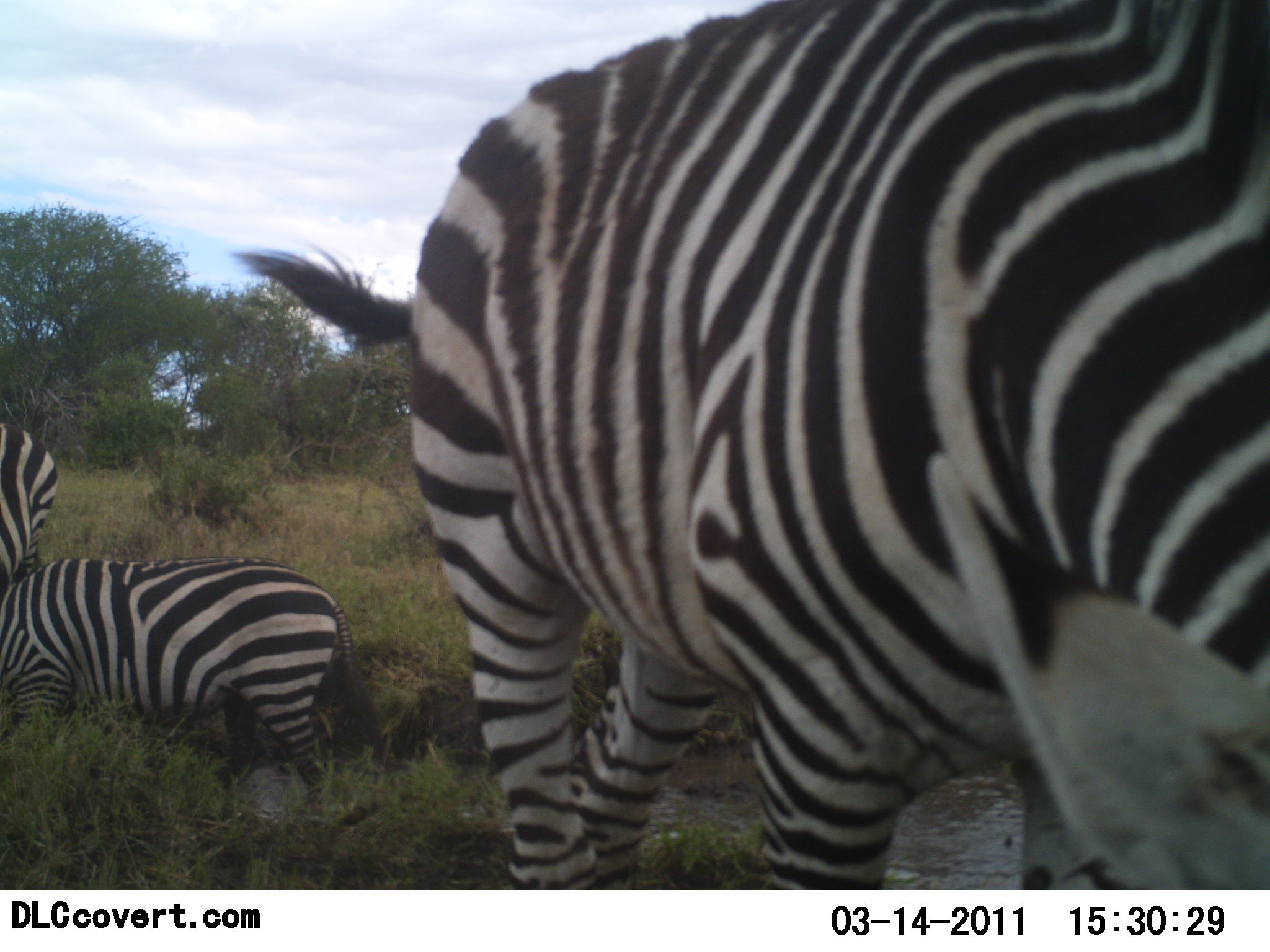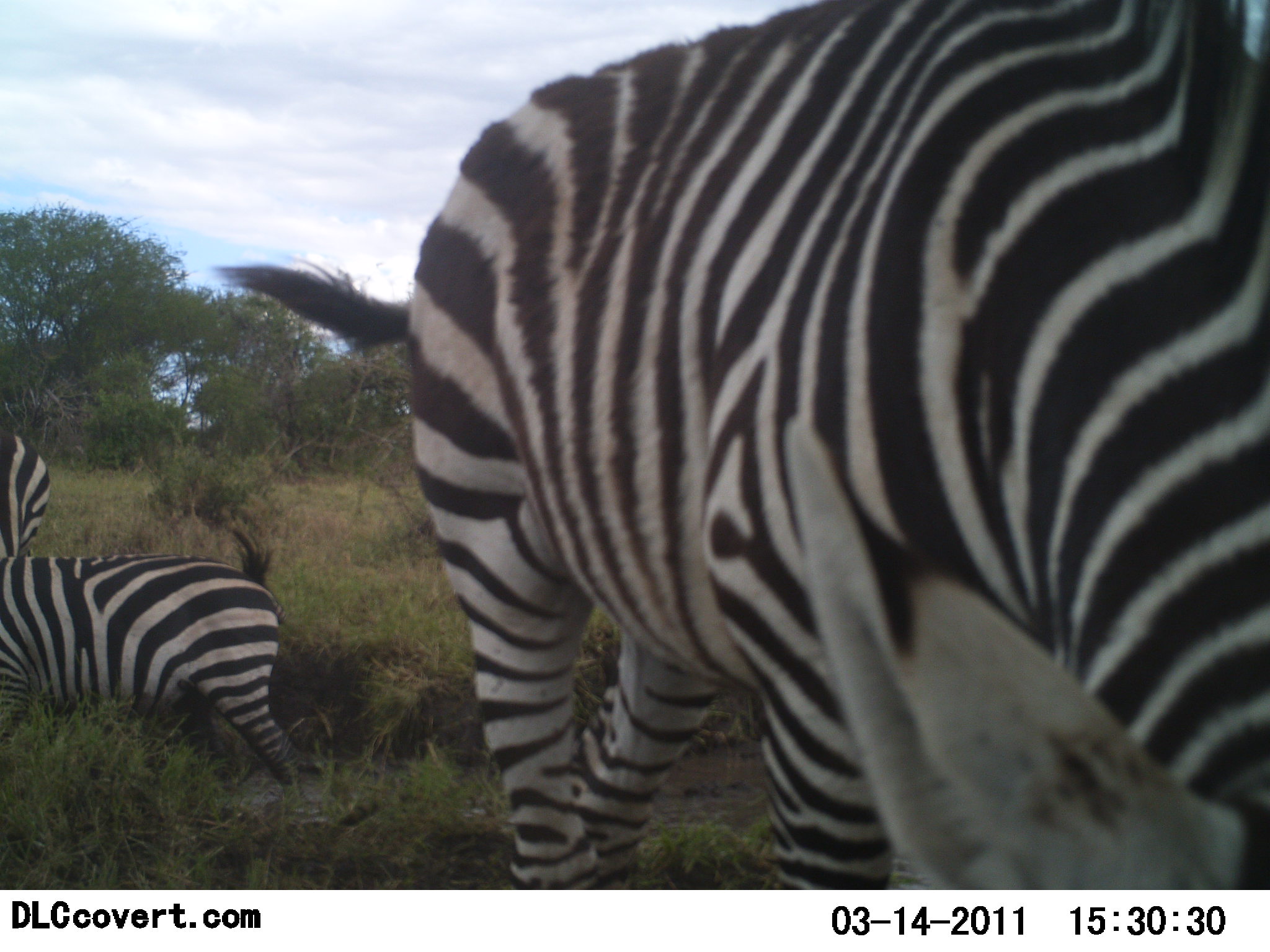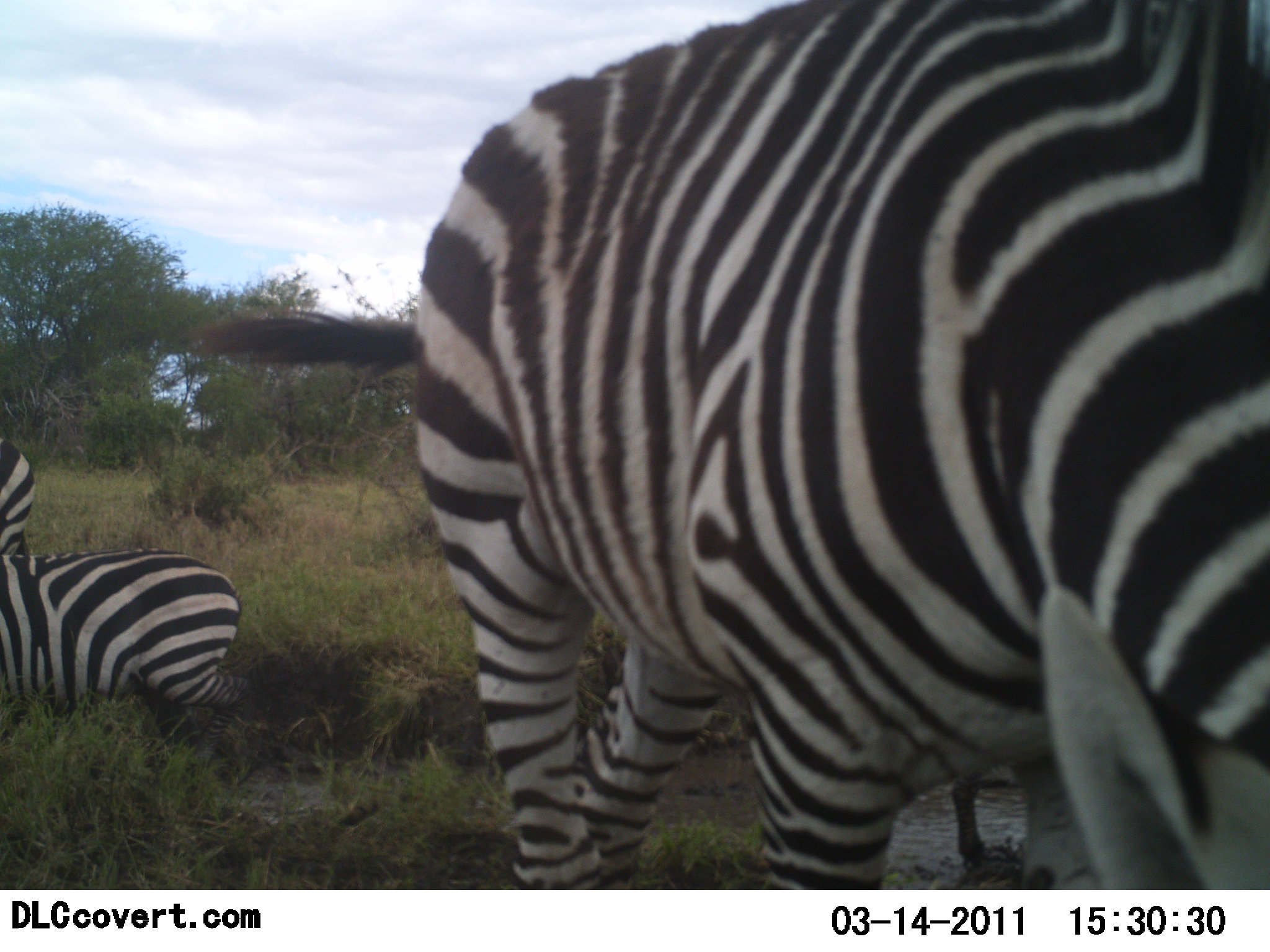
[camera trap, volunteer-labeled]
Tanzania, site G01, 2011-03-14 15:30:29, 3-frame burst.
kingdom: Animalia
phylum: Chordata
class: Mammalia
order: Perissodactyla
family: Equidae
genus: Equus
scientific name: Equus quagga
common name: plains zebra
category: zebra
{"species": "zebra (plains zebra) (Equus quagga)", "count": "3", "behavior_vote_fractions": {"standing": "33%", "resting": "0%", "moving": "67%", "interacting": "0%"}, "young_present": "17%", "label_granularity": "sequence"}